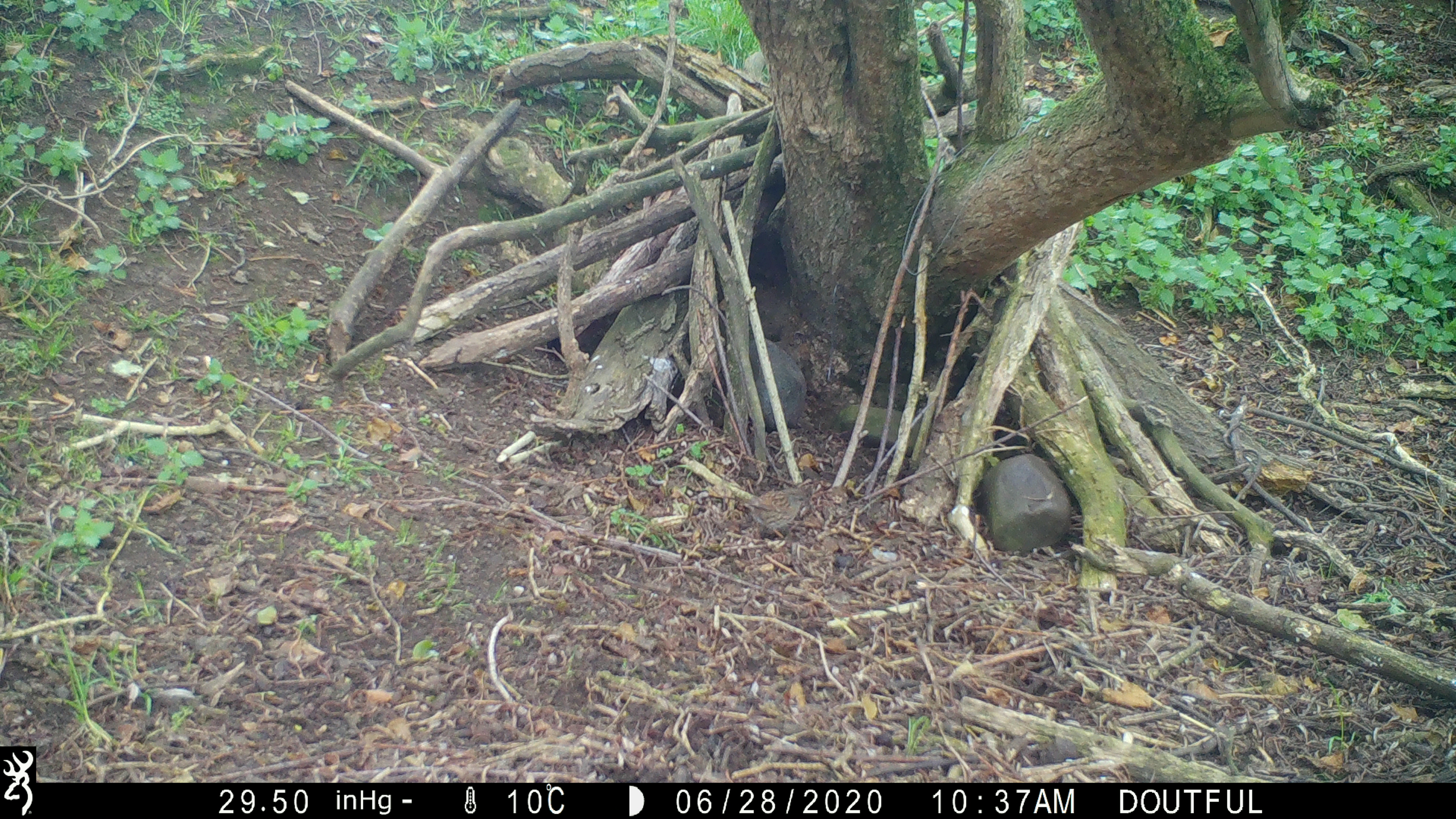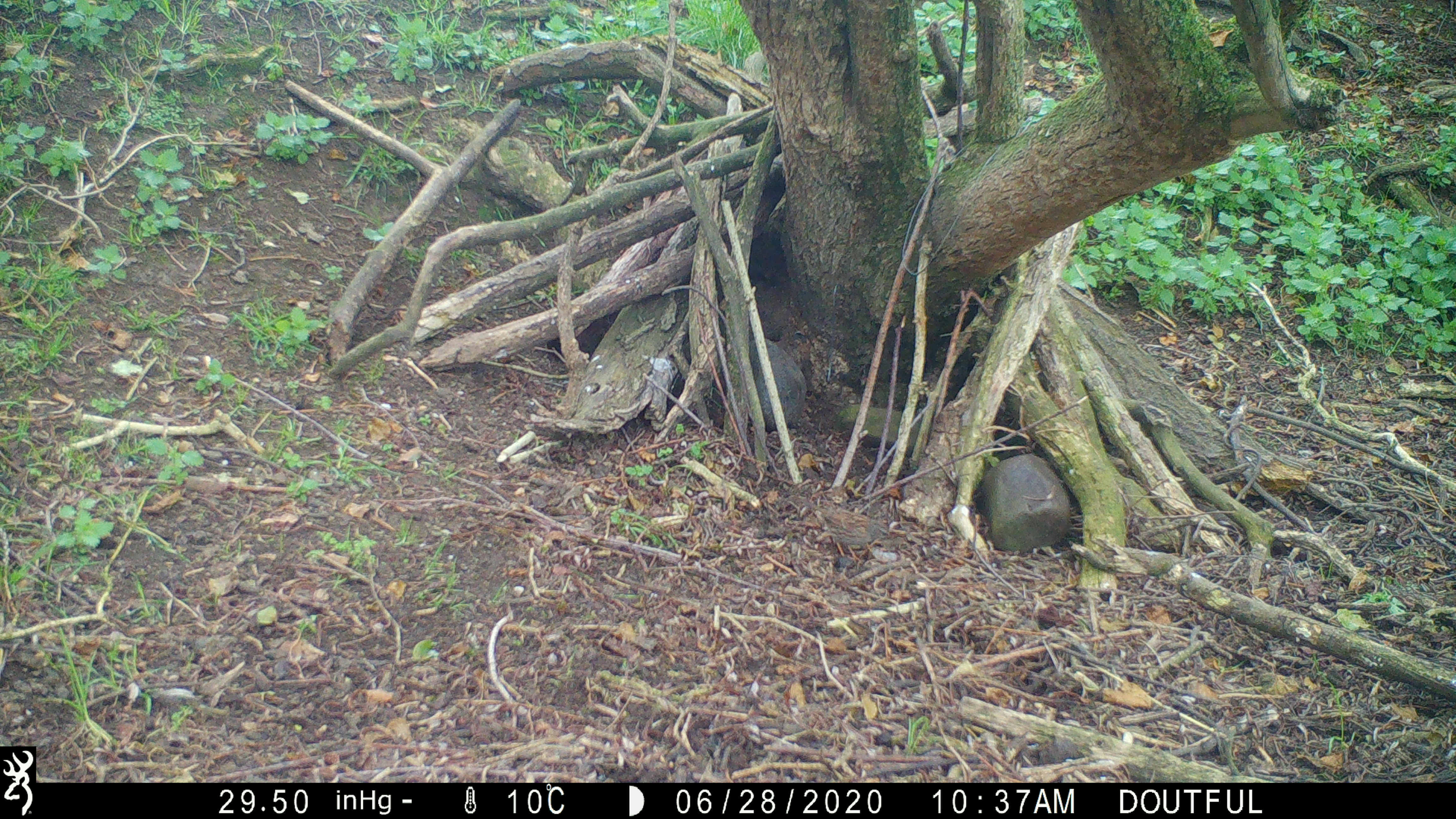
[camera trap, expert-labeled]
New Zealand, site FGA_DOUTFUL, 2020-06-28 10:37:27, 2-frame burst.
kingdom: Animalia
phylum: Chordata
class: Aves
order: Passeriformes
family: Prunellidae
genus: Prunella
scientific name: Prunella modularis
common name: dunnock